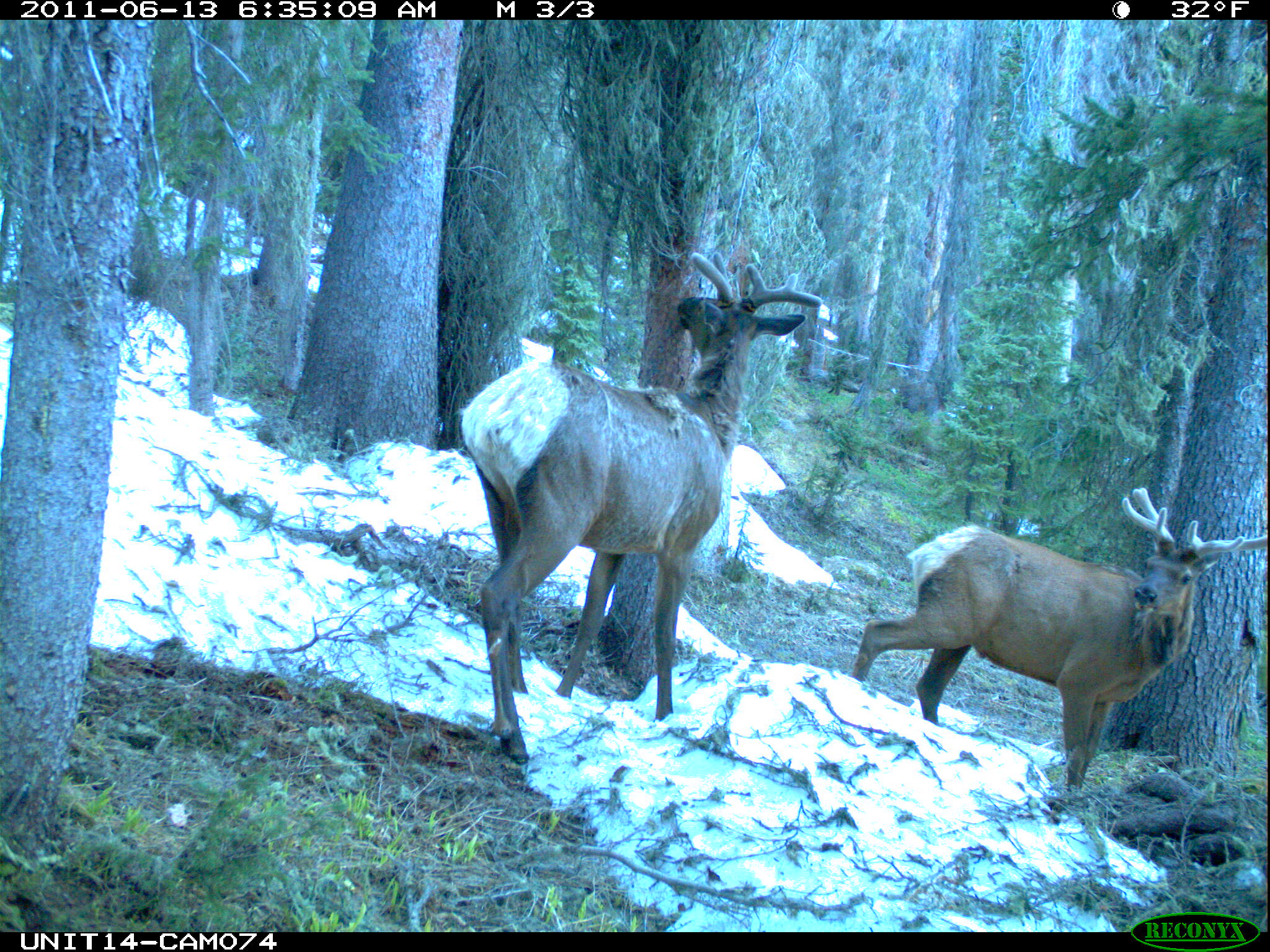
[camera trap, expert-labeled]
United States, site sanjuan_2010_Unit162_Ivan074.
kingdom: Animalia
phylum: Chordata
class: Mammalia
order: Artiodactyla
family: Cervidae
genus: Cervus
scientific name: Cervus elaphus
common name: red deer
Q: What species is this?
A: Cervus elaphus (red deer).